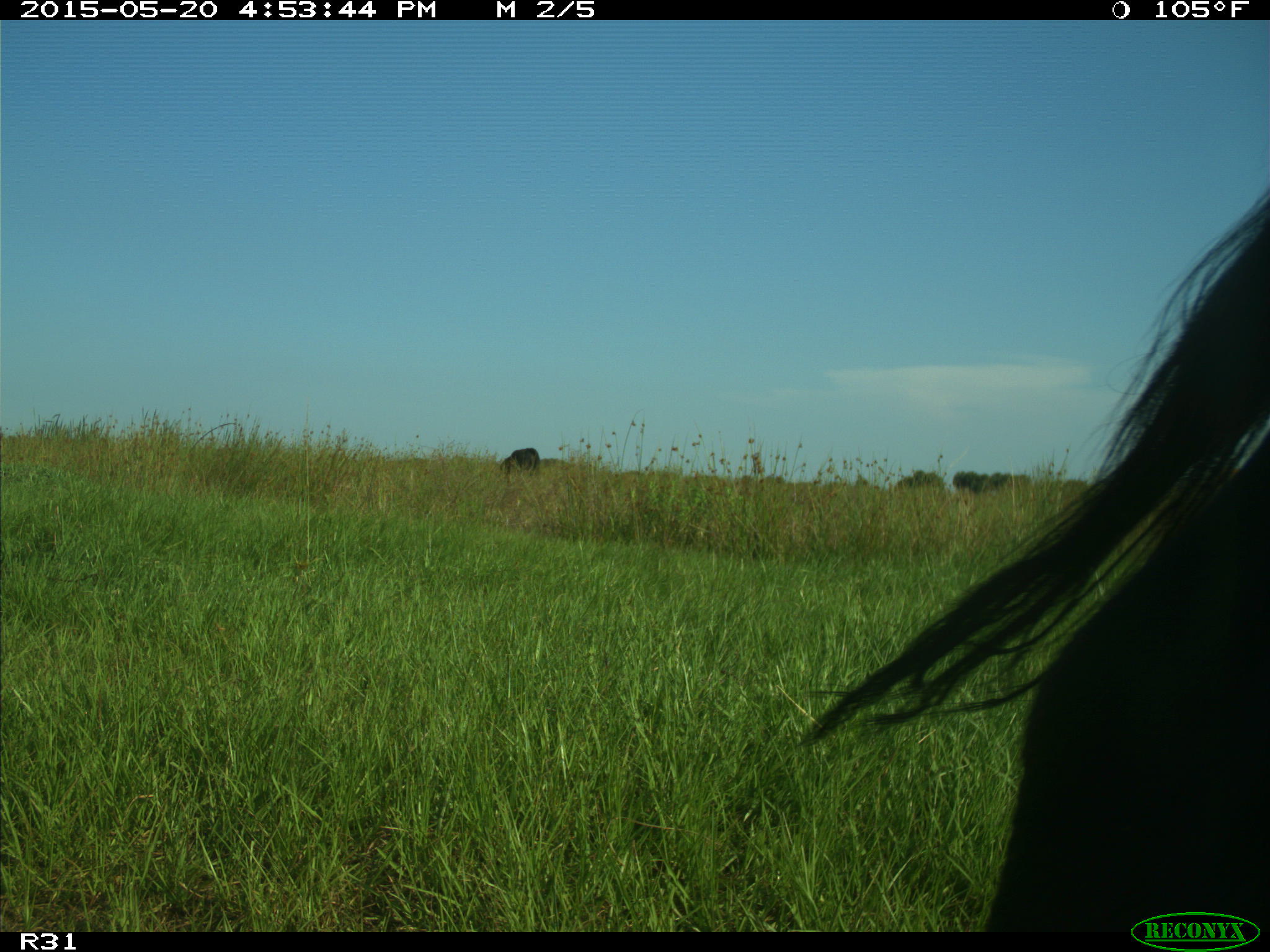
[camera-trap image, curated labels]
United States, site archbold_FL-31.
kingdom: Animalia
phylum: Chordata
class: Mammalia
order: Artiodactyla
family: Bovidae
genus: Bos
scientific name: Bos taurus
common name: domestic cow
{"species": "Bos taurus (domestic cow)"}